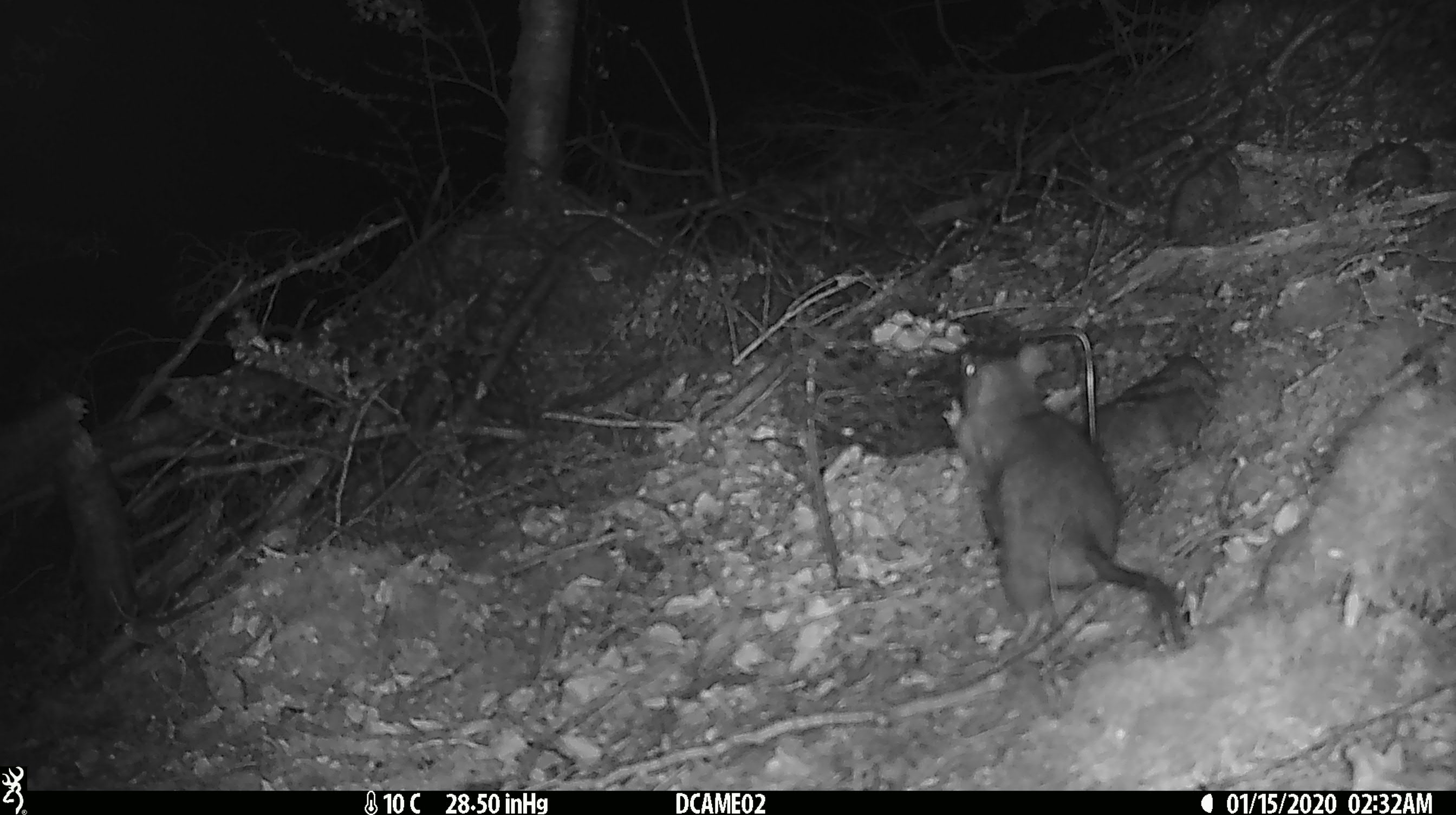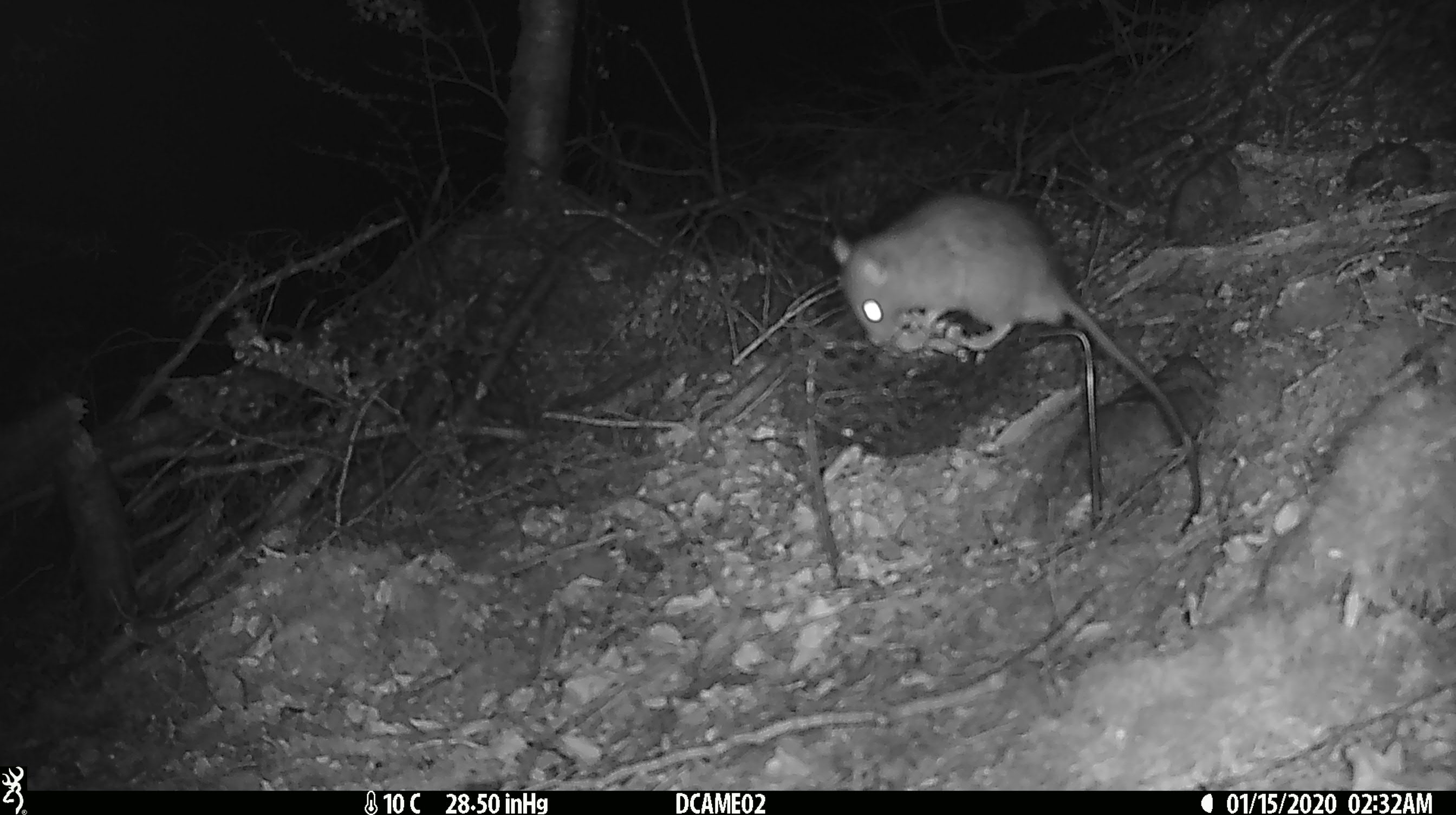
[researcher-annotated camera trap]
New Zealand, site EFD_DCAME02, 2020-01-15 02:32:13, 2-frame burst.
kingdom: Animalia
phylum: Chordata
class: Mammalia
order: Rodentia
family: Muridae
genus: Rattus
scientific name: Rattus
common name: rat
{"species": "rat (Rattus)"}